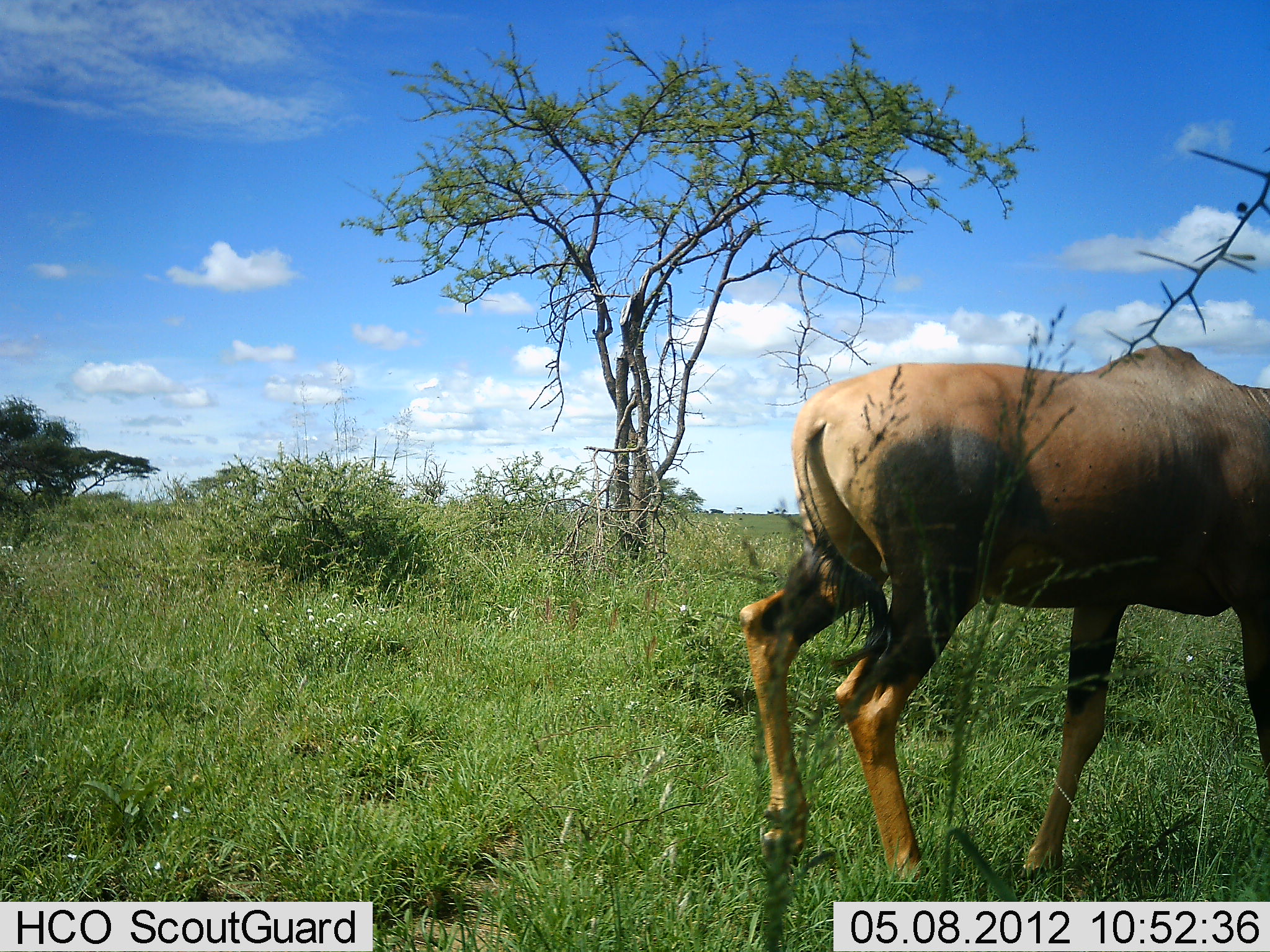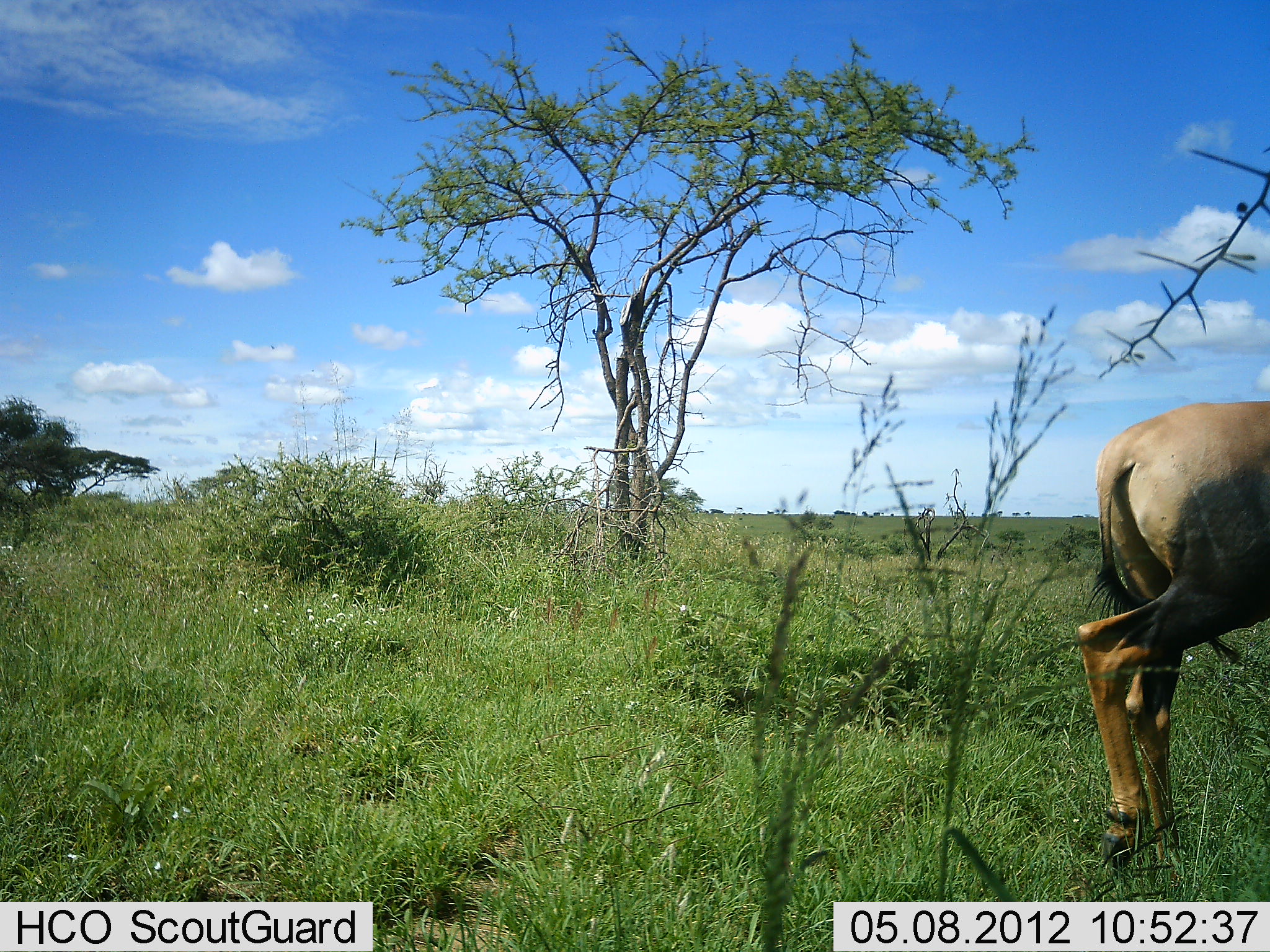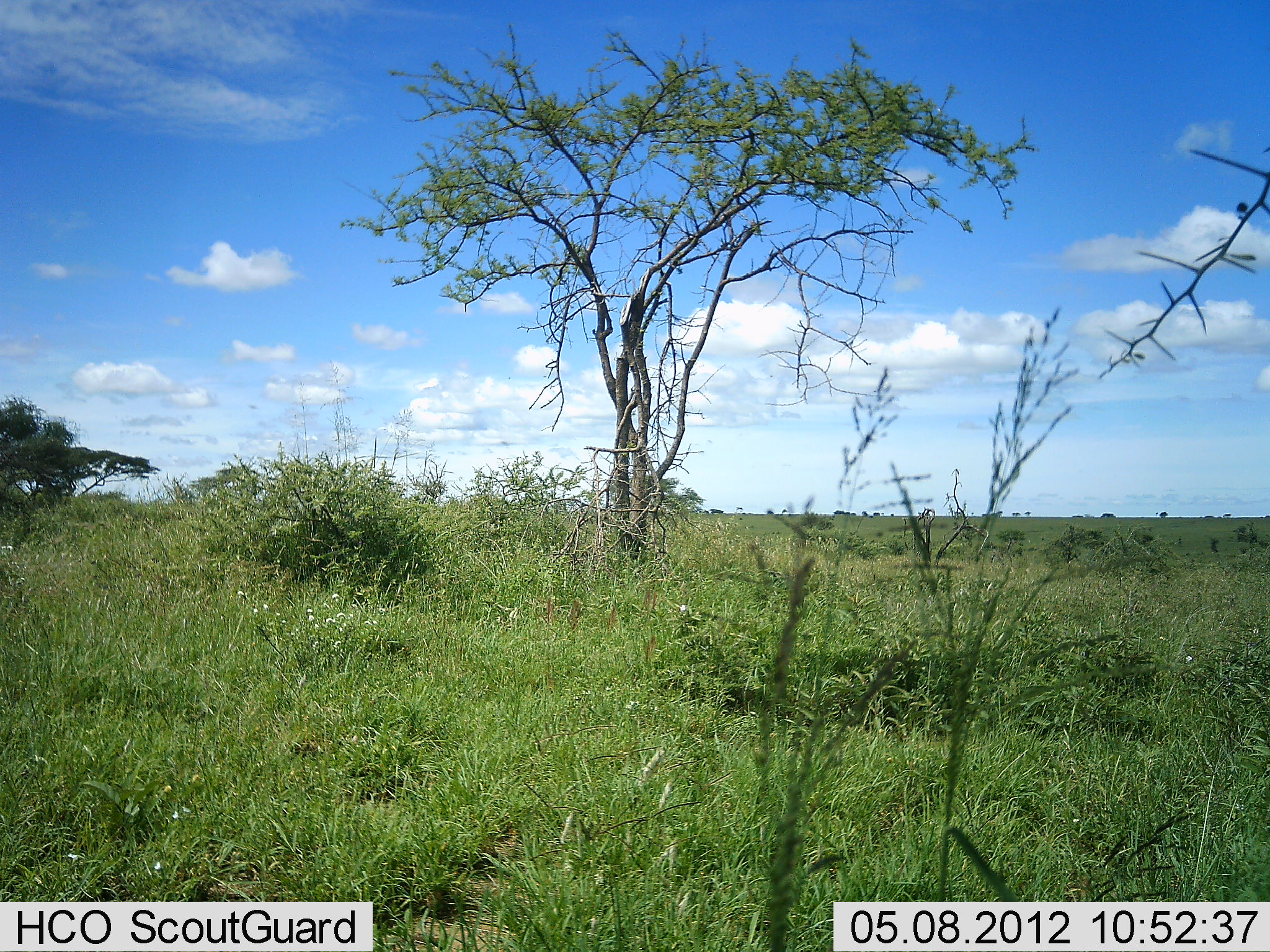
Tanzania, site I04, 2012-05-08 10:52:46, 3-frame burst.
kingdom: Animalia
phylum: Chordata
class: Mammalia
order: Artiodactyla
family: Bovidae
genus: Damaliscus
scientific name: Damaliscus lunatus jimela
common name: topi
Topi (Damaliscus lunatus jimela), count 1. Behavior (volunteer vote fractions): standing 23%, resting 0%, moving 92%, interacting 0%. Young present (vote fraction): 0%. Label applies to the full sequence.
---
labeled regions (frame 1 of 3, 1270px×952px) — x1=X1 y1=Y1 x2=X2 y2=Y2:
animal: x1=736 y1=344 x2=1270 y2=894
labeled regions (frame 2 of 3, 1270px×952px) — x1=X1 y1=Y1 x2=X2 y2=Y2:
animal: x1=1068 y1=394 x2=1270 y2=878